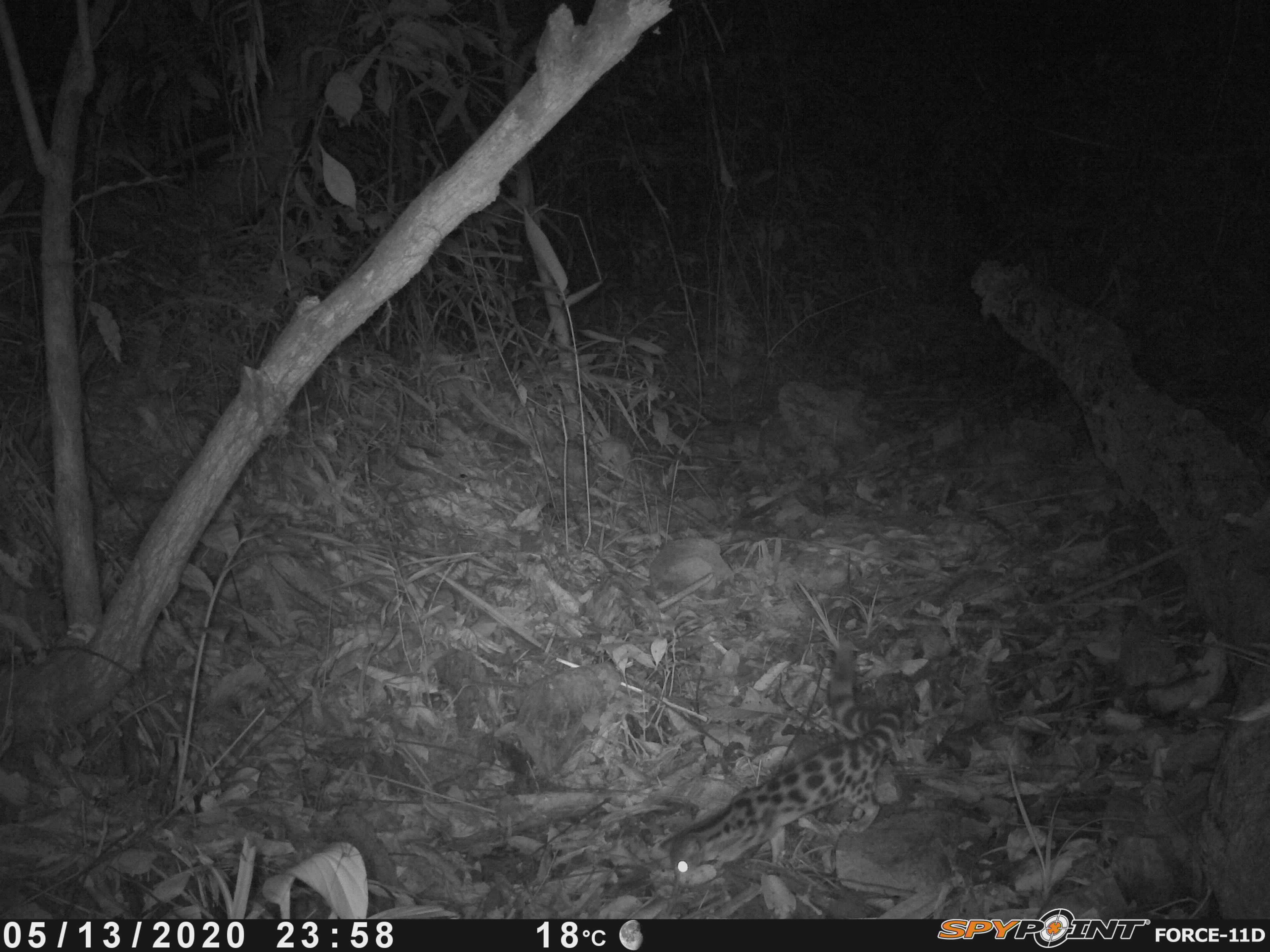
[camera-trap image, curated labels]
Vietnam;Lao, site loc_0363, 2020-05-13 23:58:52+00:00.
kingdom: Animalia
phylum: Chordata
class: Mammalia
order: Carnivora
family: Prionodontidae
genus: Prionodon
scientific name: Prionodon pardicolor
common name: spotted linsang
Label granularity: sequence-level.